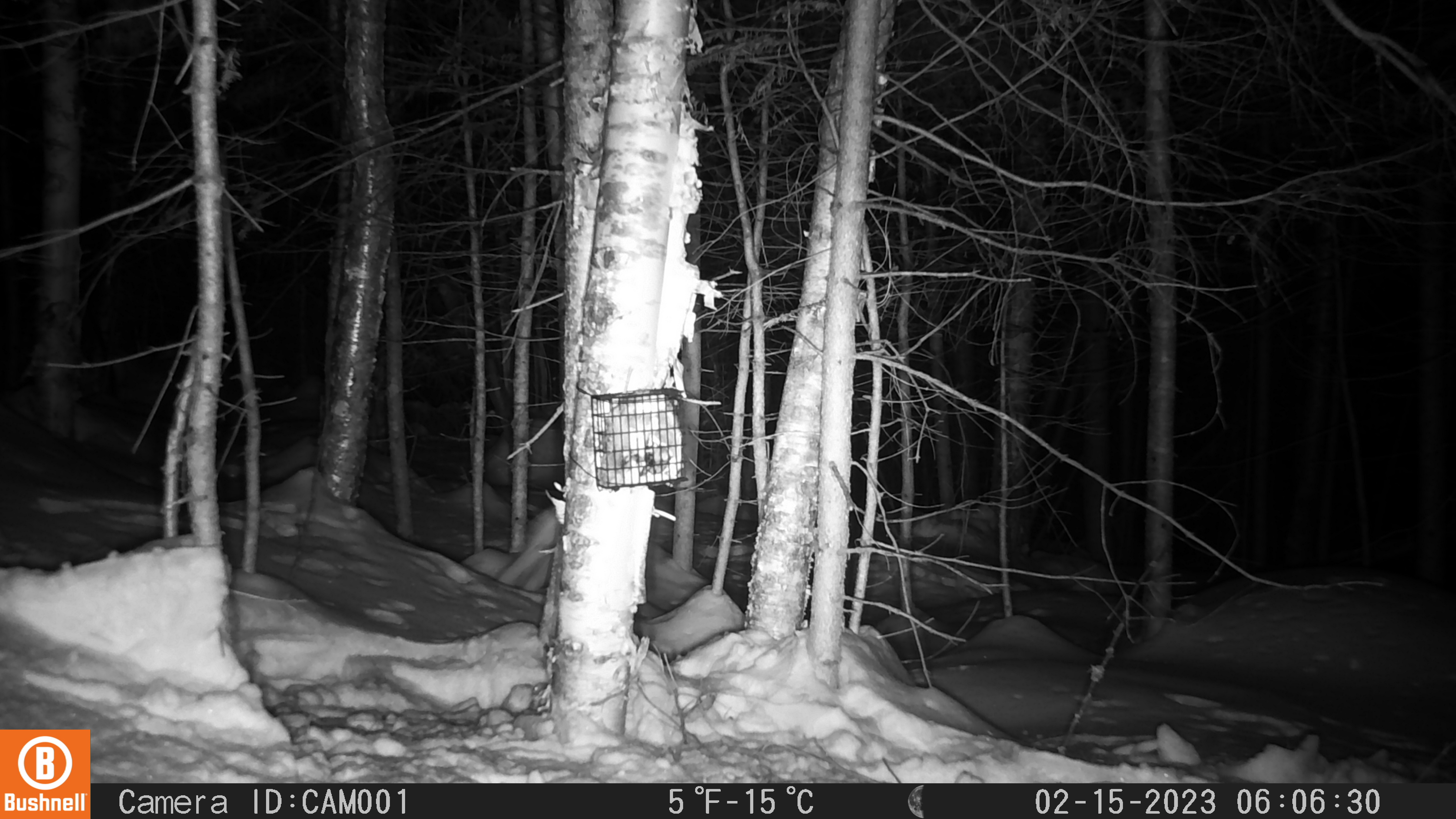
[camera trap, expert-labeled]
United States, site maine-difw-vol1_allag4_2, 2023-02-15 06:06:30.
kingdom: Animalia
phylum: Chordata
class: Mammalia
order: Lagomorpha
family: Leporidae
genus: Lepus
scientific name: Lepus americanus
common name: snowshoe hare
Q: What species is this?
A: Snowshoe hare (Lepus americanus).